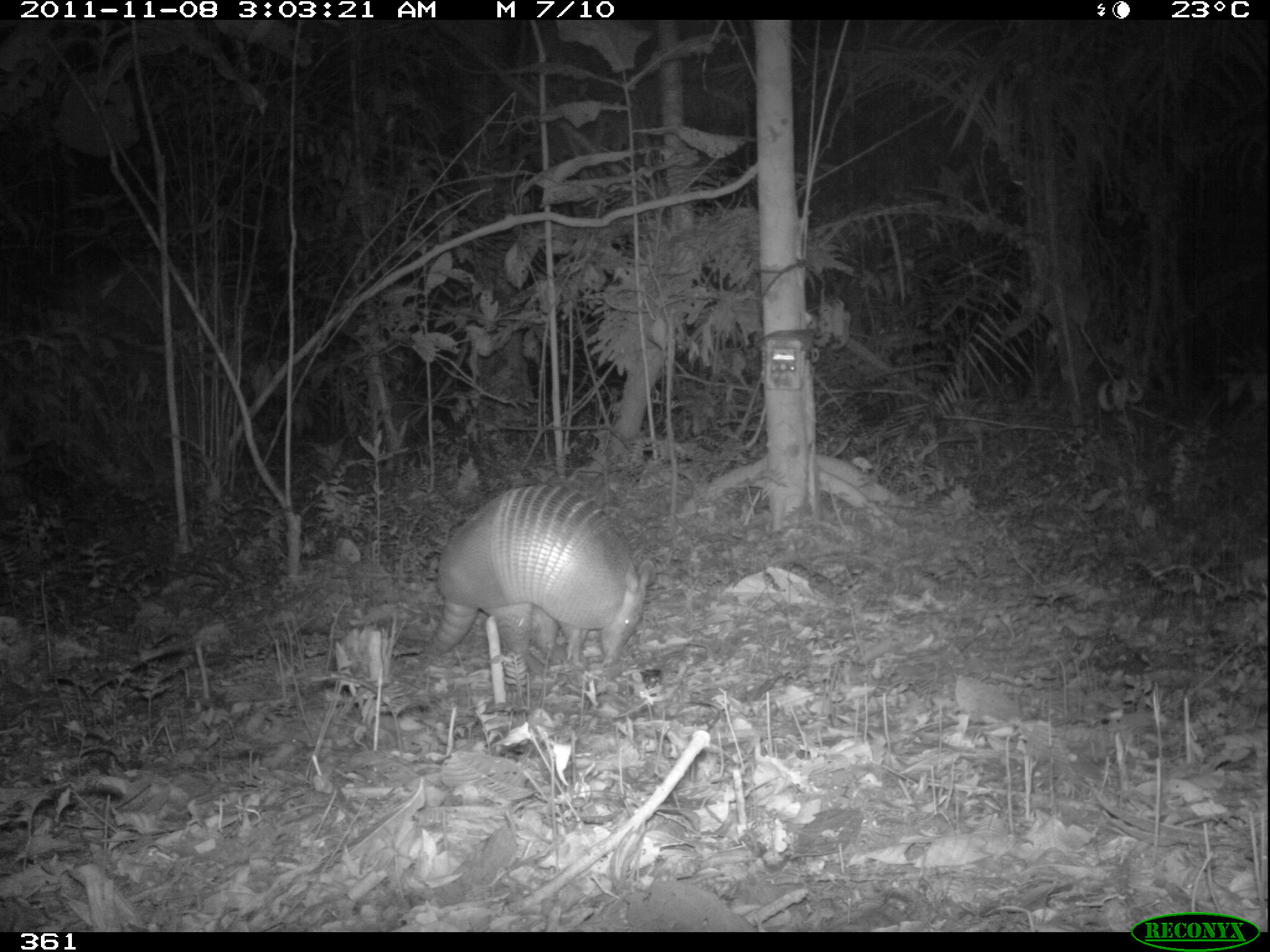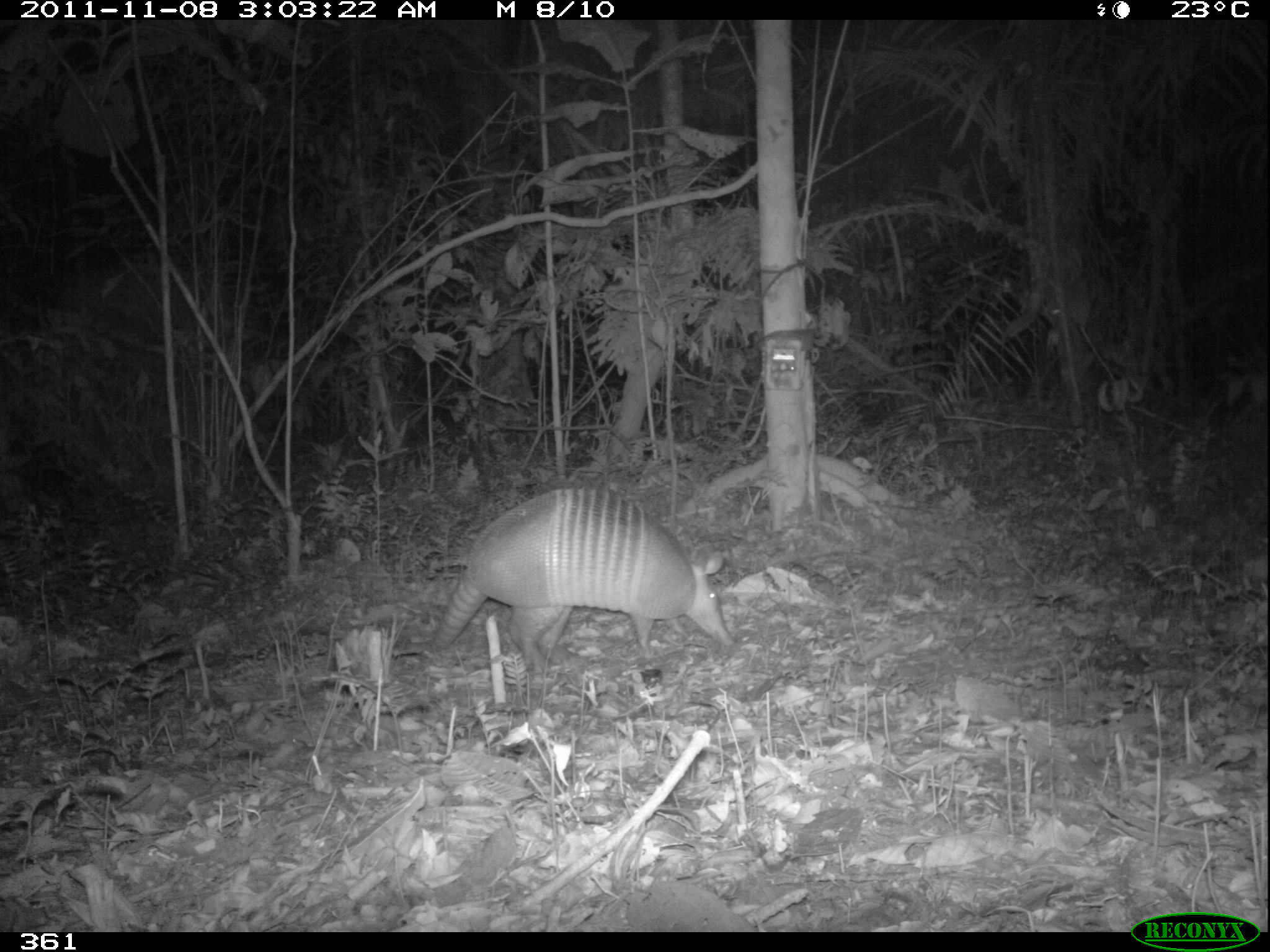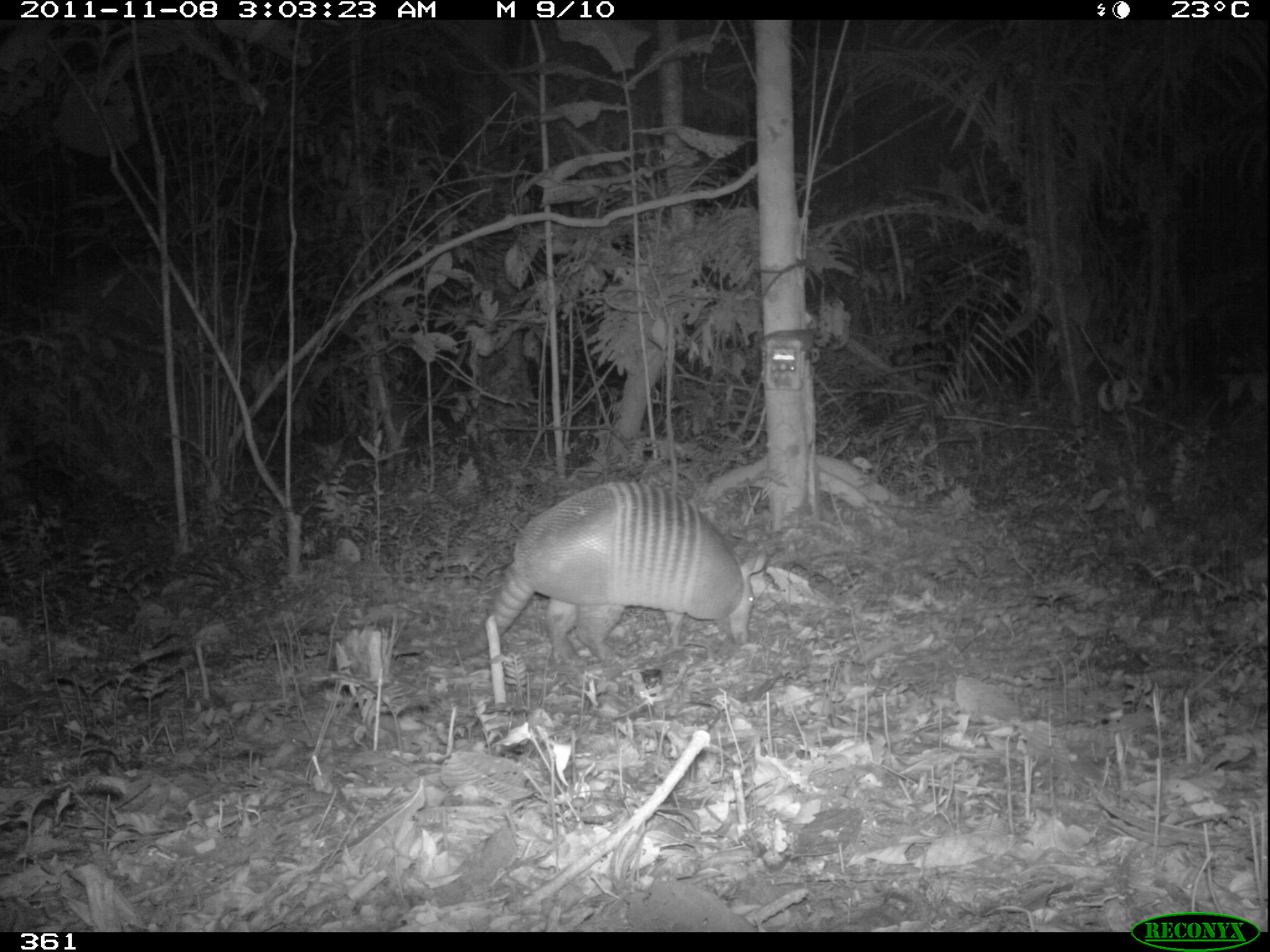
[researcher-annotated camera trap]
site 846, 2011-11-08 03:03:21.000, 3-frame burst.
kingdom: Animalia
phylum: Chordata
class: Mammalia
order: Cingulata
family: Dasypodidae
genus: Dasypus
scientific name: Dasypus kappleri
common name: greater long-nosed armadillo